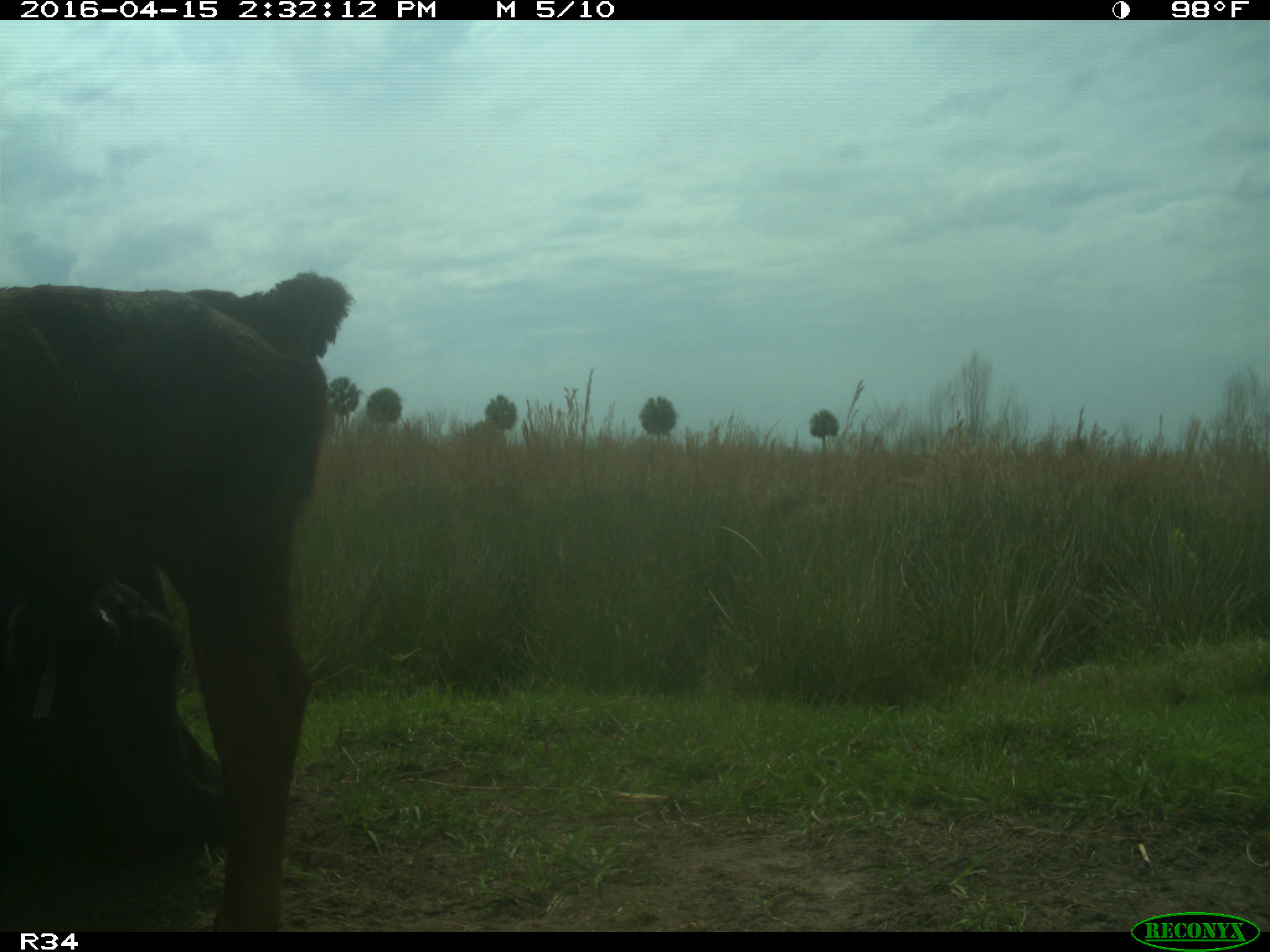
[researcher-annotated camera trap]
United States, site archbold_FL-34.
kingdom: Animalia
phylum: Chordata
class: Mammalia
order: Artiodactyla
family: Bovidae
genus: Bos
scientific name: Bos taurus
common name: domestic cow